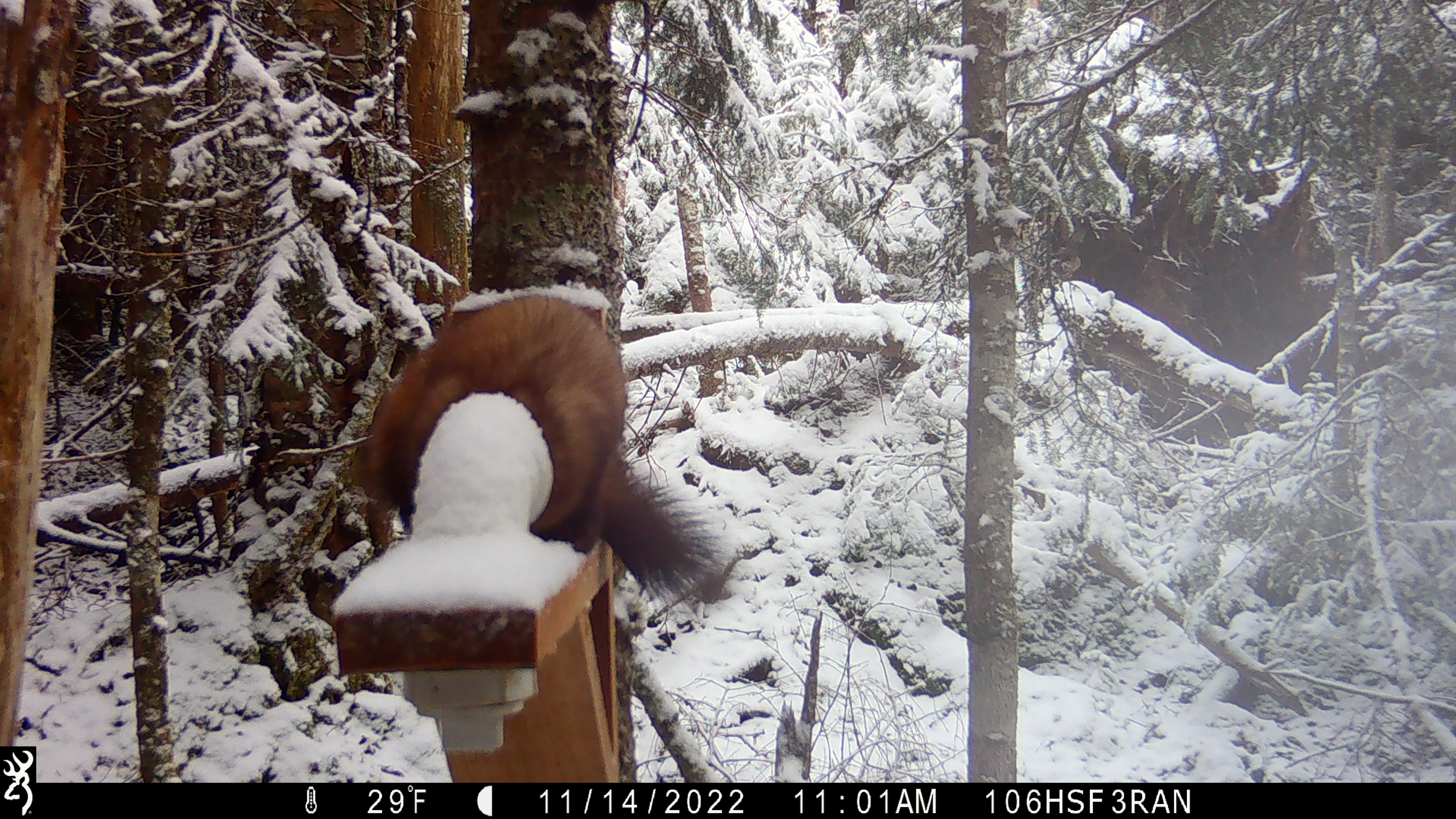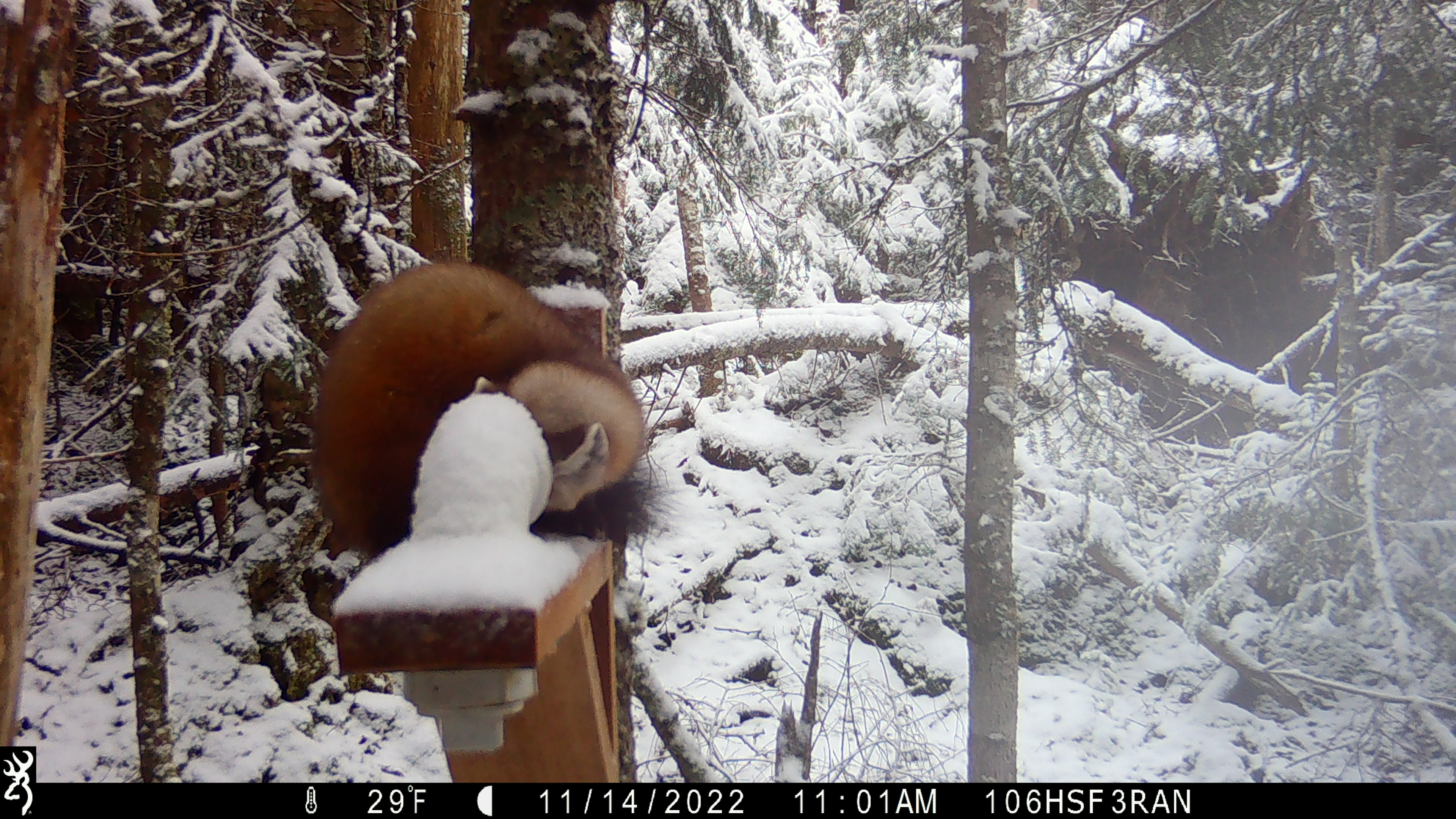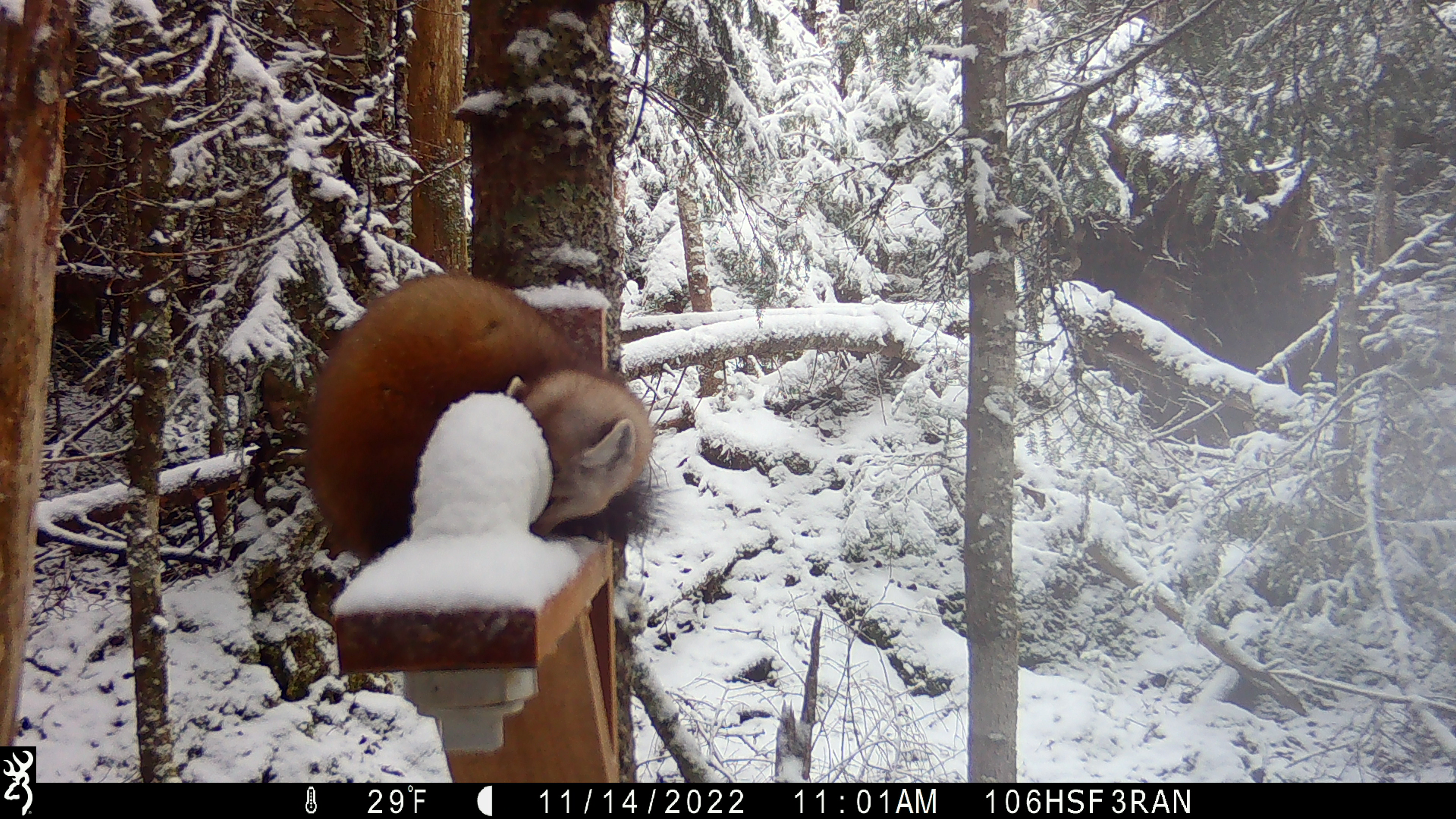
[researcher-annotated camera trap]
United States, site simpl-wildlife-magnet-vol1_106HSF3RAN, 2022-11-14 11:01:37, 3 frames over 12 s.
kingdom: Animalia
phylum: Chordata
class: Mammalia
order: Carnivora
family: Mustelidae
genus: Martes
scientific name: Martes americana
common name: american marten